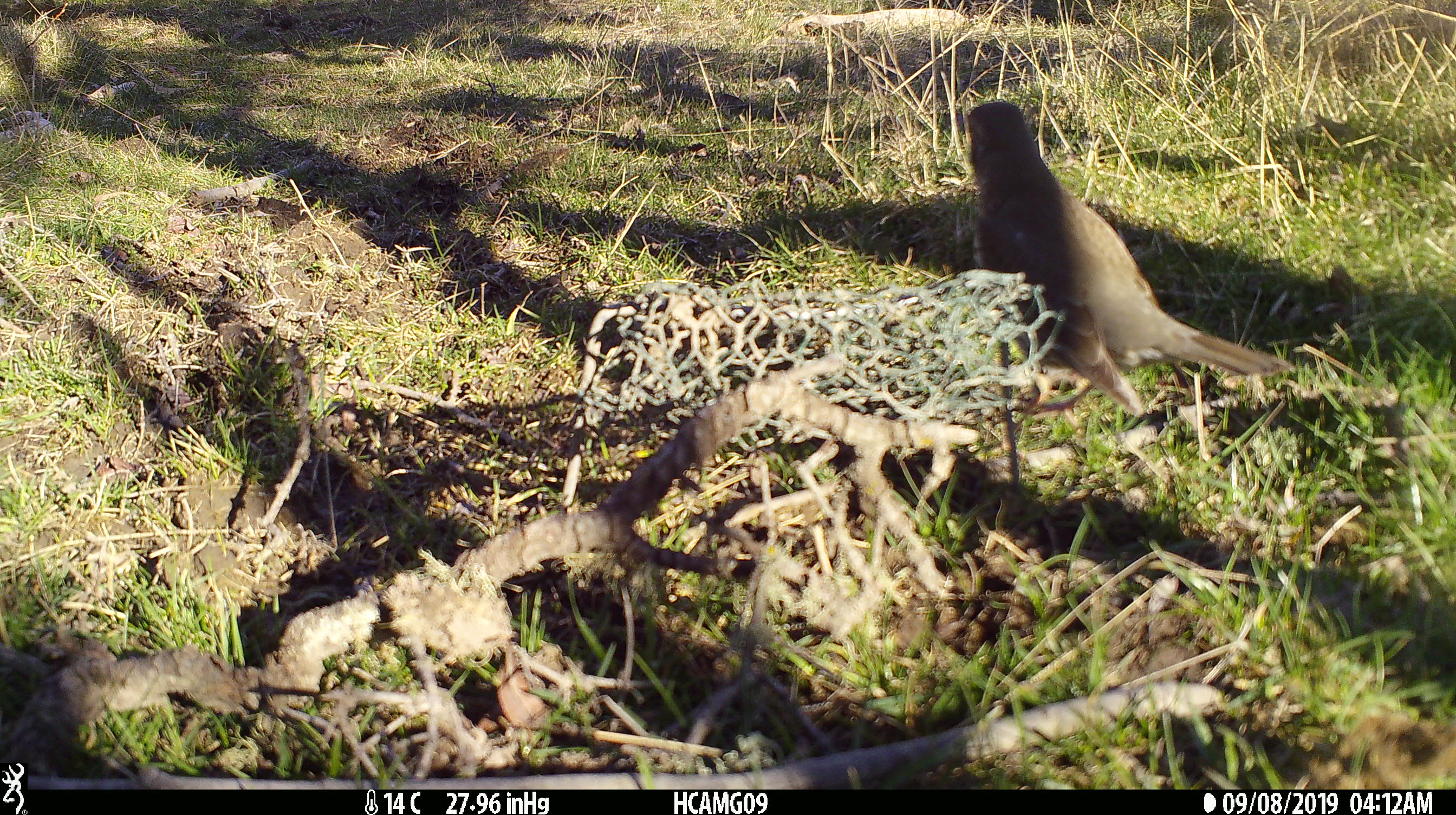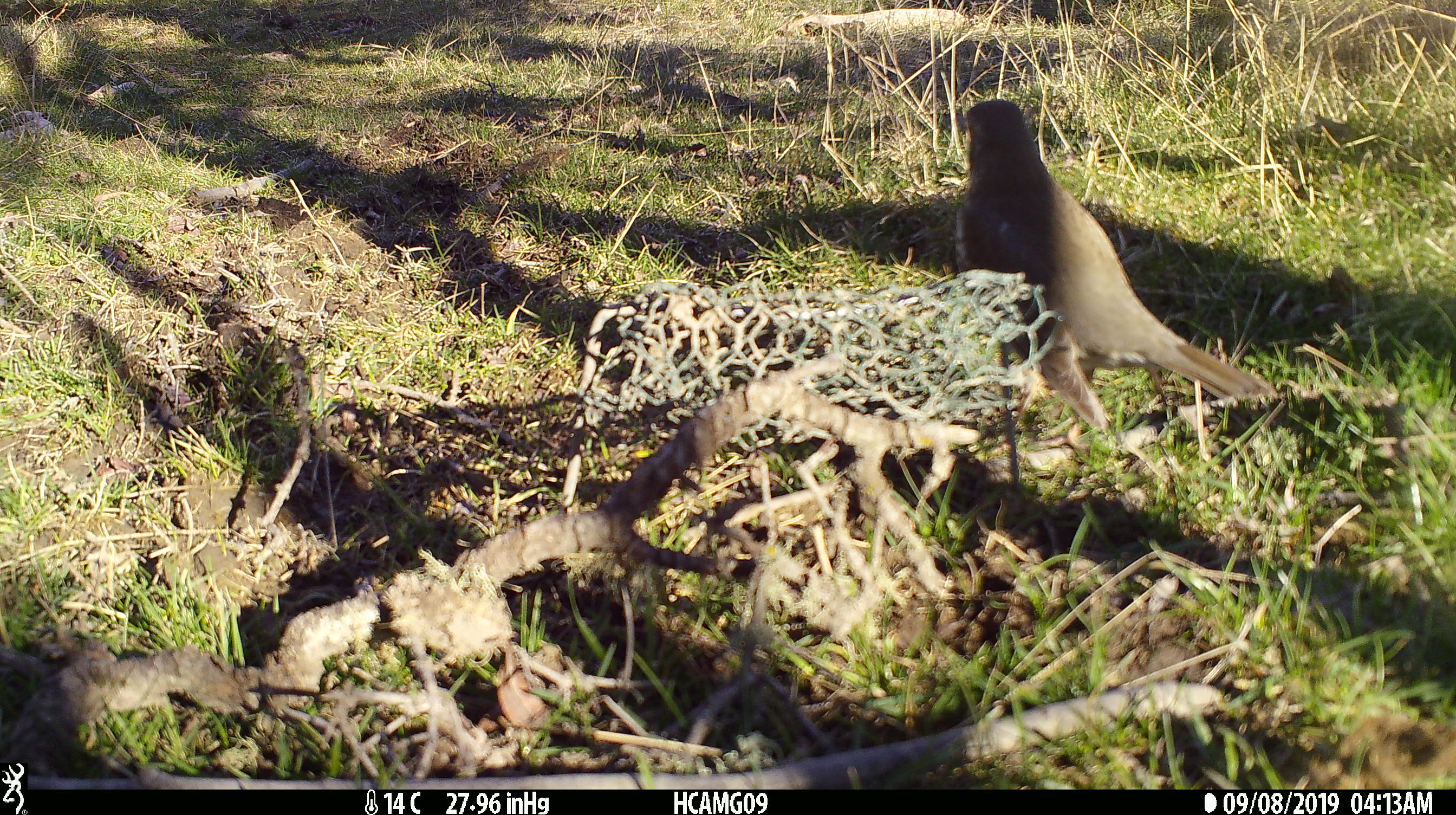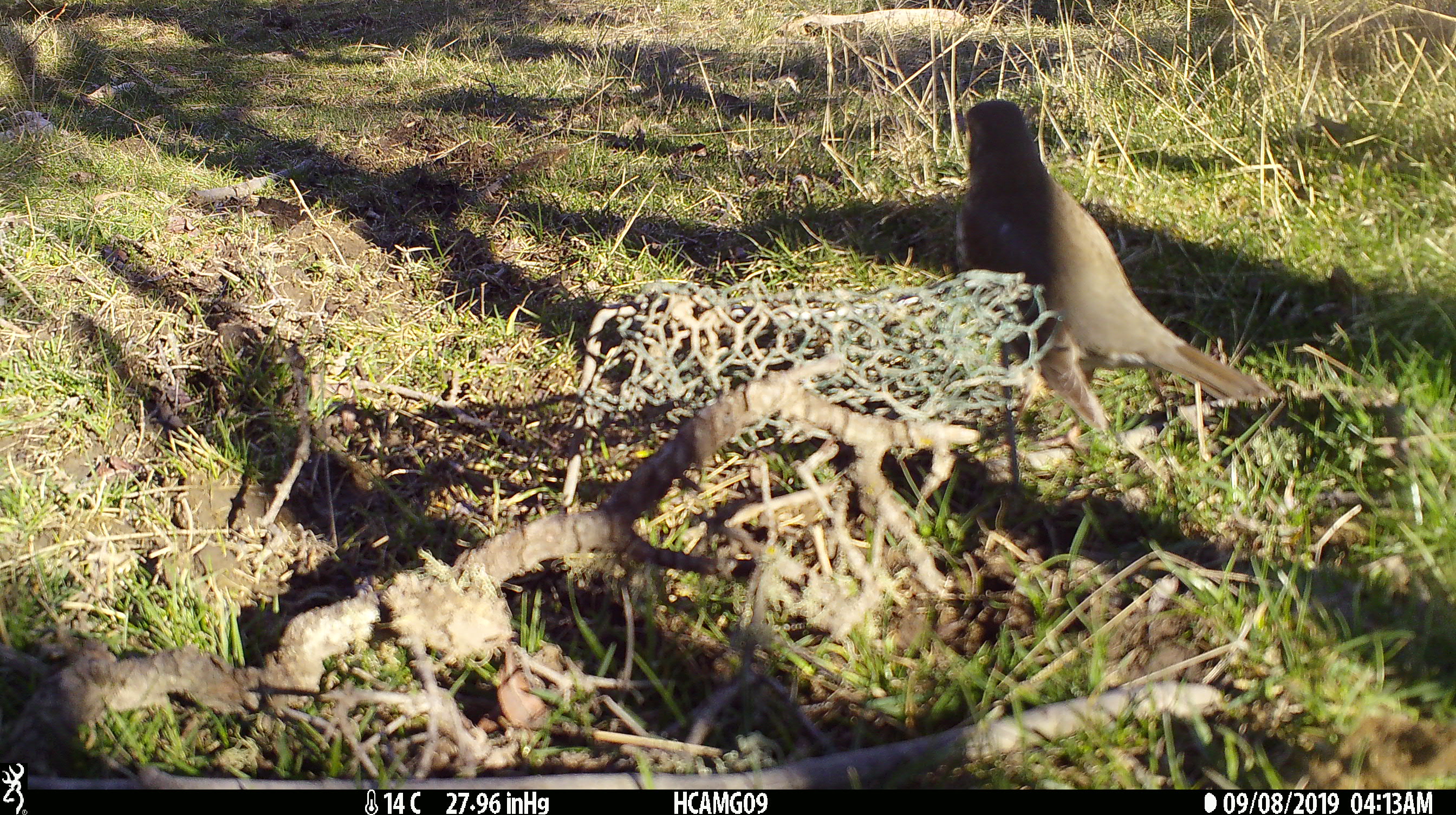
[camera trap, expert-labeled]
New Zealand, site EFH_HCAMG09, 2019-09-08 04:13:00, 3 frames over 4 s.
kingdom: Animalia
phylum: Chordata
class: Aves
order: Passeriformes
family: Turdidae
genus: Turdus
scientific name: Turdus philomelos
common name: song thrush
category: thrush